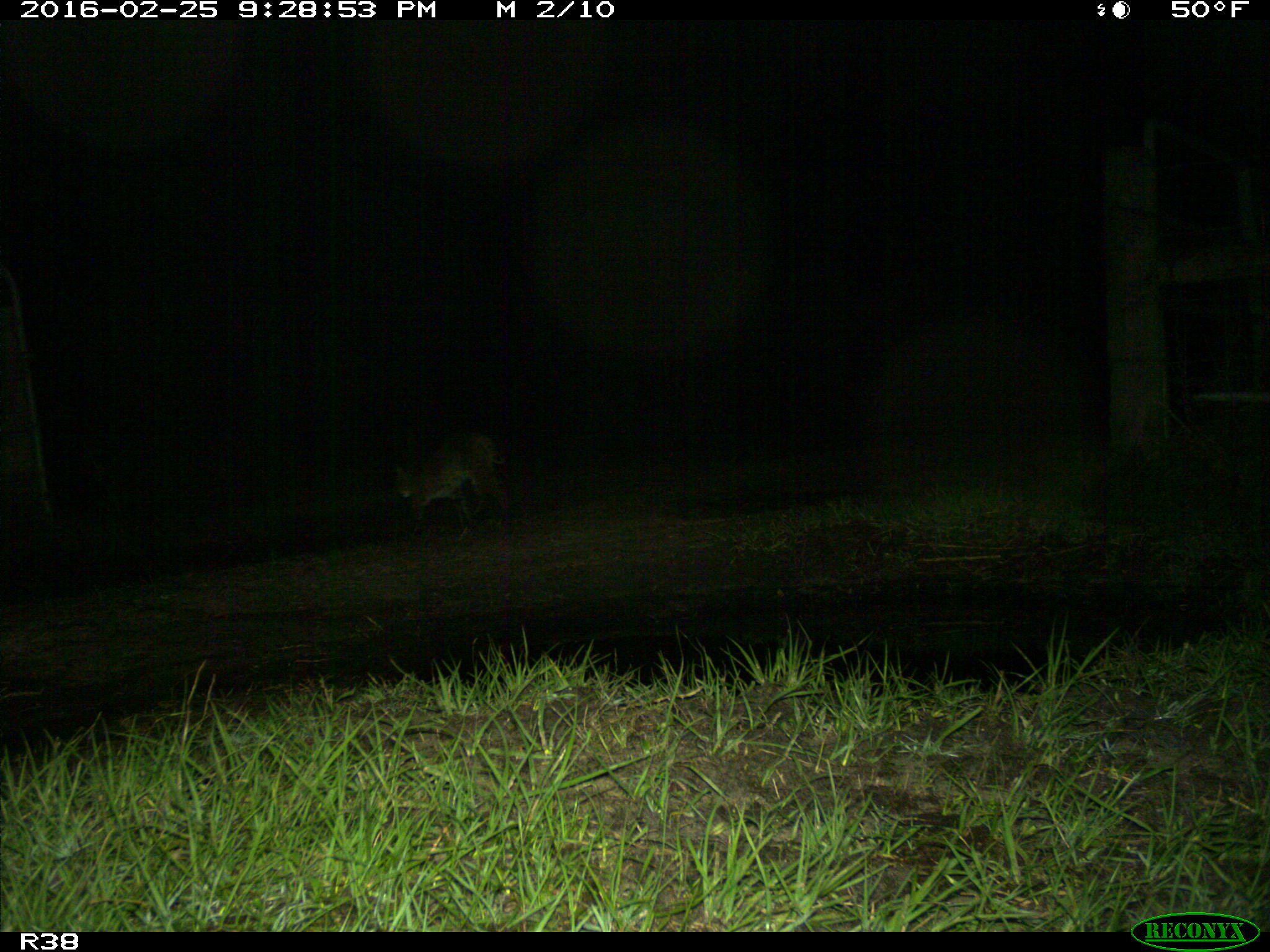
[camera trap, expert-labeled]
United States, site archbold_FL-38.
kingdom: Animalia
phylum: Chordata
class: Mammalia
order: Carnivora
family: Felidae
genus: Lynx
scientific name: Lynx rufus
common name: bobcat